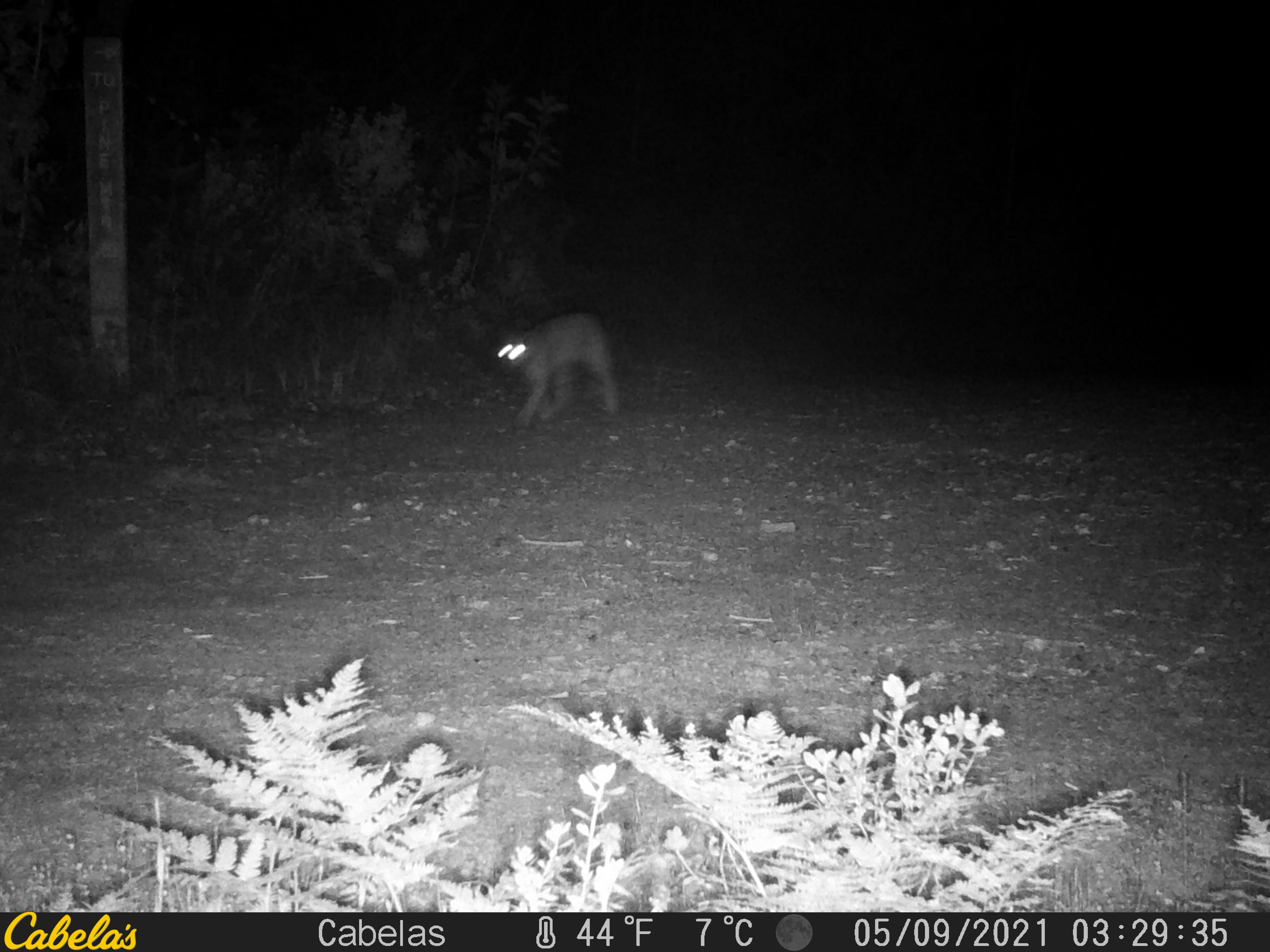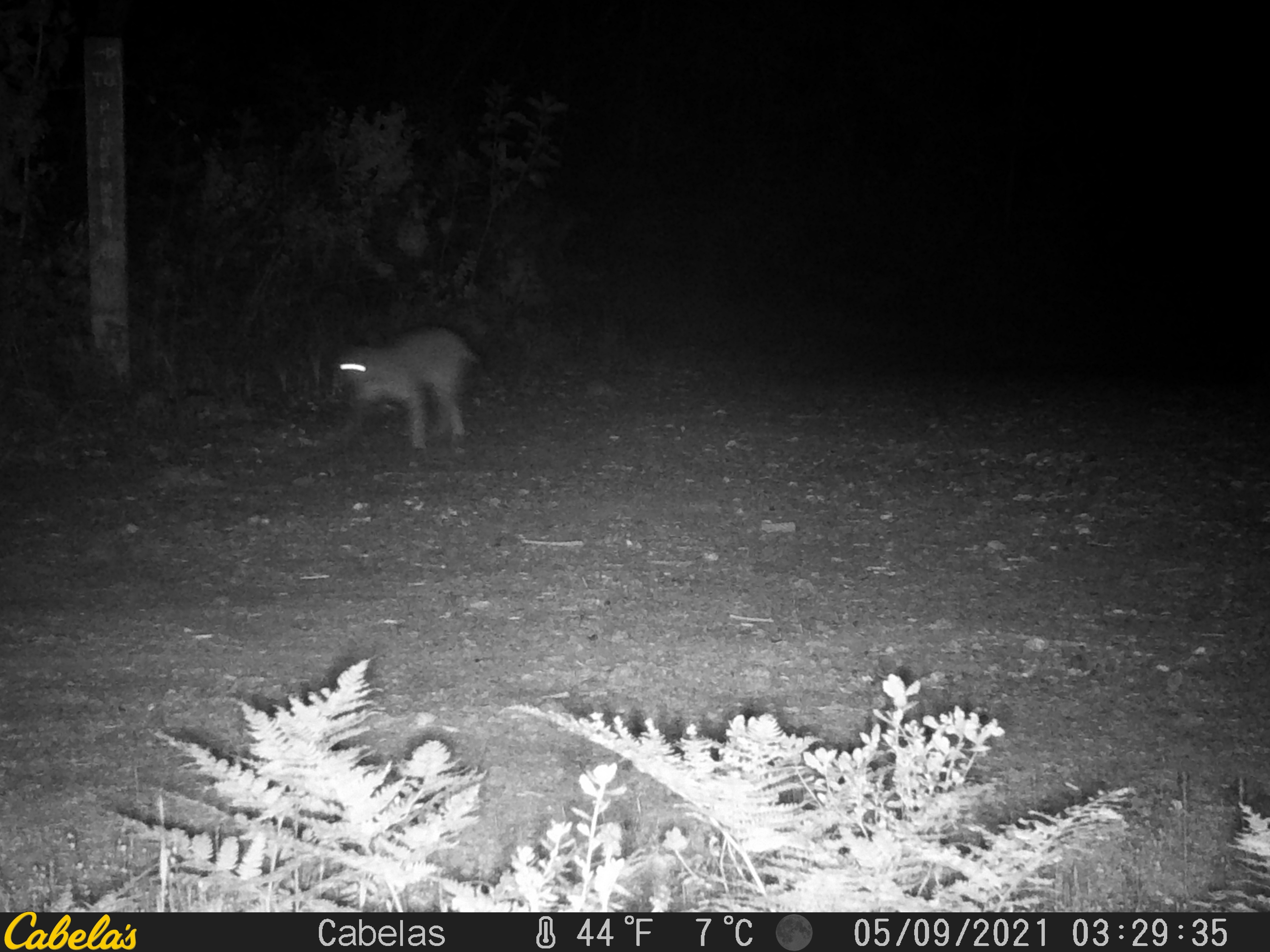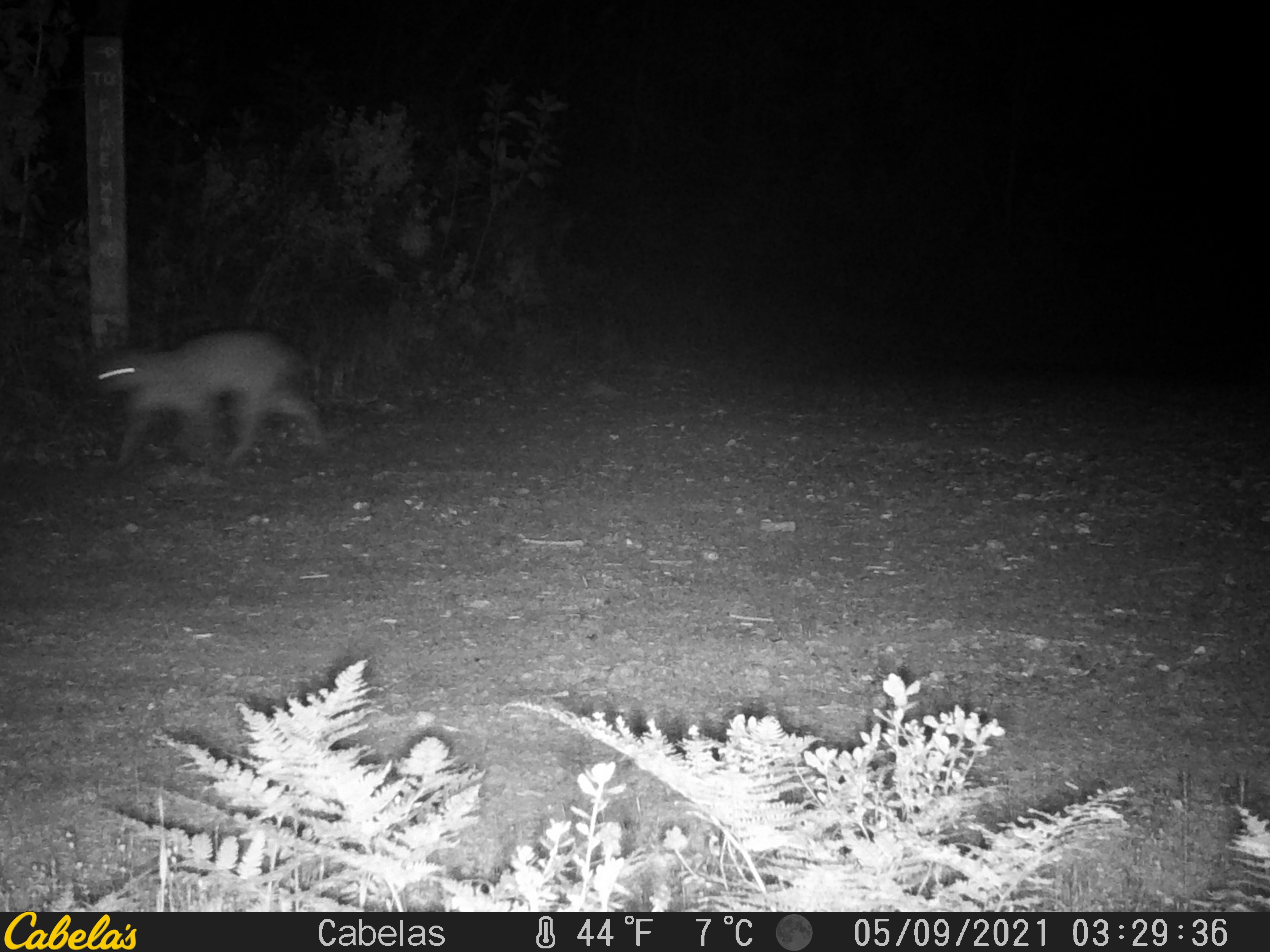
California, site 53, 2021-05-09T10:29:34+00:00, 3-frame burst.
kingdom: Animalia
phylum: Chordata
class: Mammalia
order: Carnivora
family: Felidae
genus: Lynx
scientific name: Lynx rufus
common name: bobcat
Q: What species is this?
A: Bobcat (Lynx rufus).